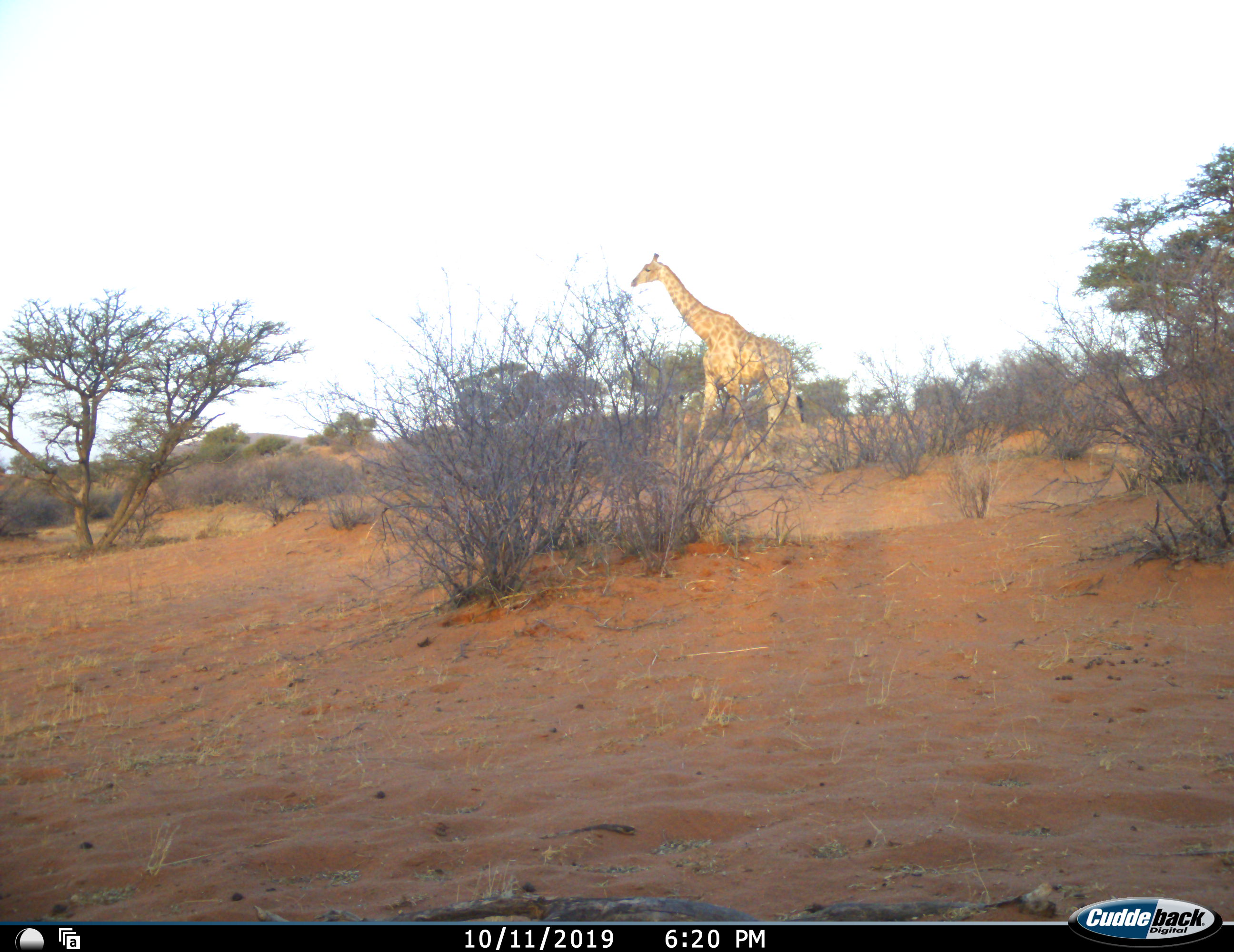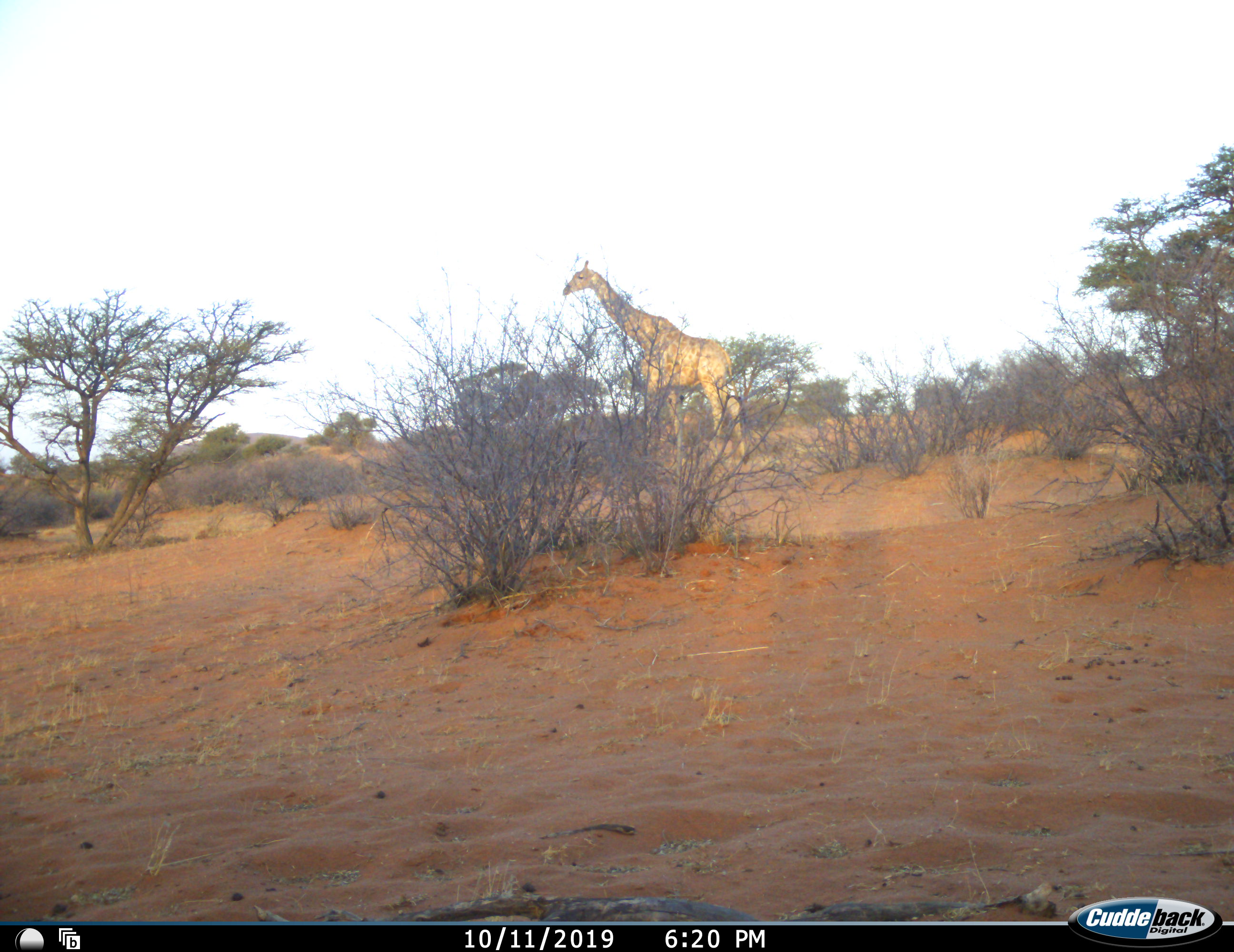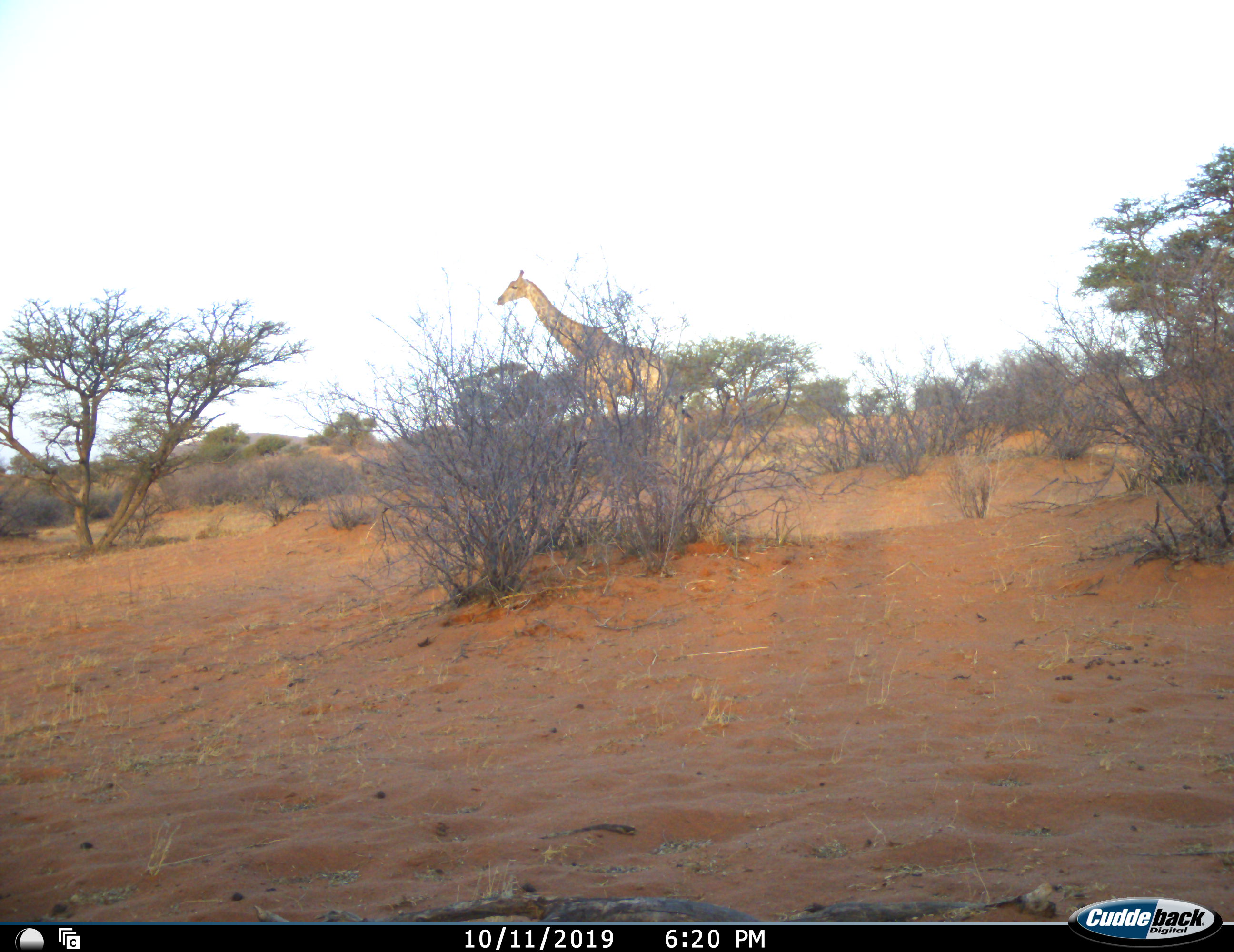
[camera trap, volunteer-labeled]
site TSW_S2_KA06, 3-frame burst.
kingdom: Animalia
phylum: Chordata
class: Mammalia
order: Artiodactyla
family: Giraffidae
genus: Giraffa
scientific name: Giraffa camelopardalis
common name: giraffe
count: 1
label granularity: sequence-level